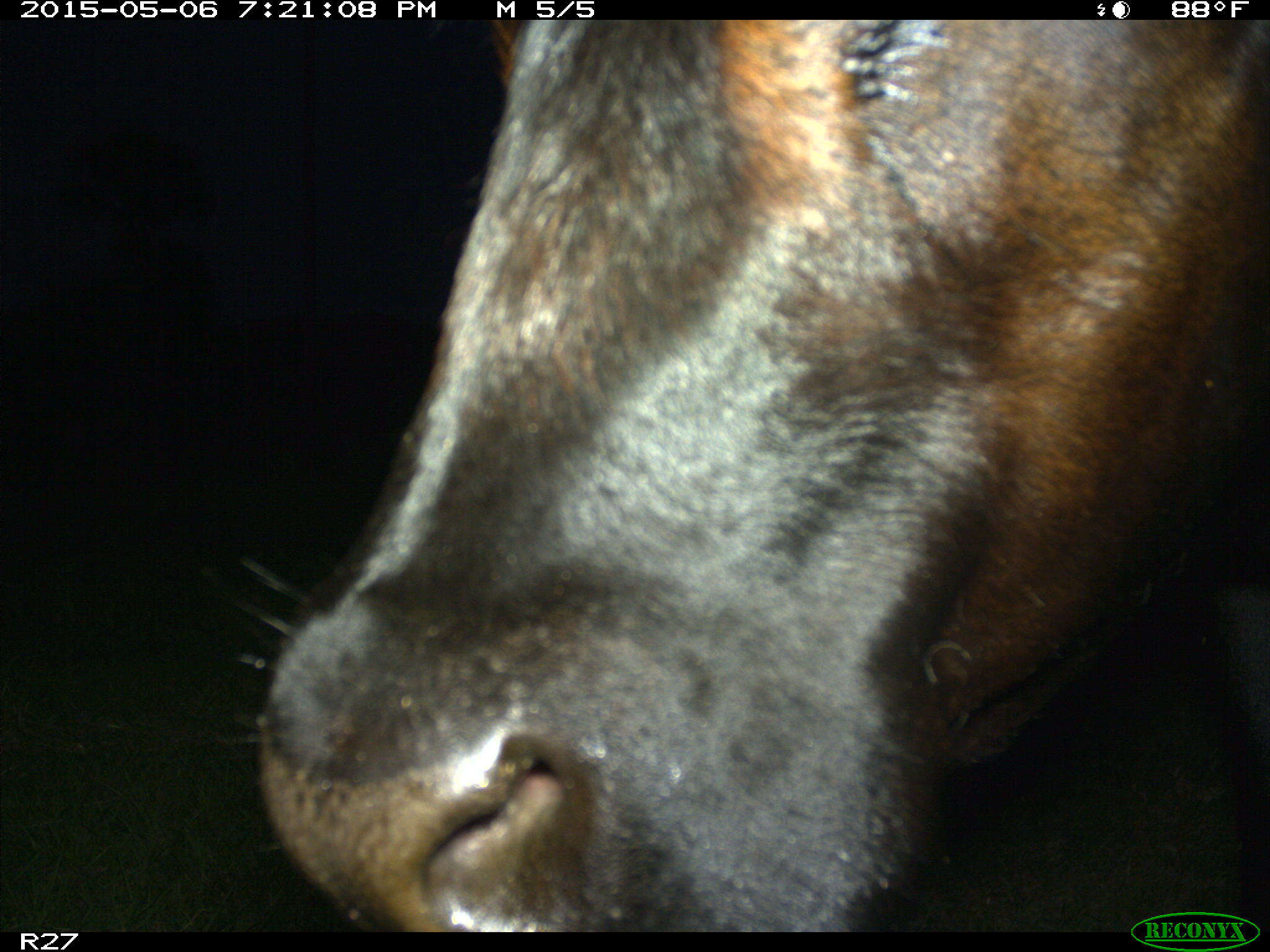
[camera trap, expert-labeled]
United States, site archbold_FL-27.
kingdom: Animalia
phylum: Chordata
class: Mammalia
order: Artiodactyla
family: Bovidae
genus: Bos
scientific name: Bos taurus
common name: domestic cow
Bos taurus (domestic cow).